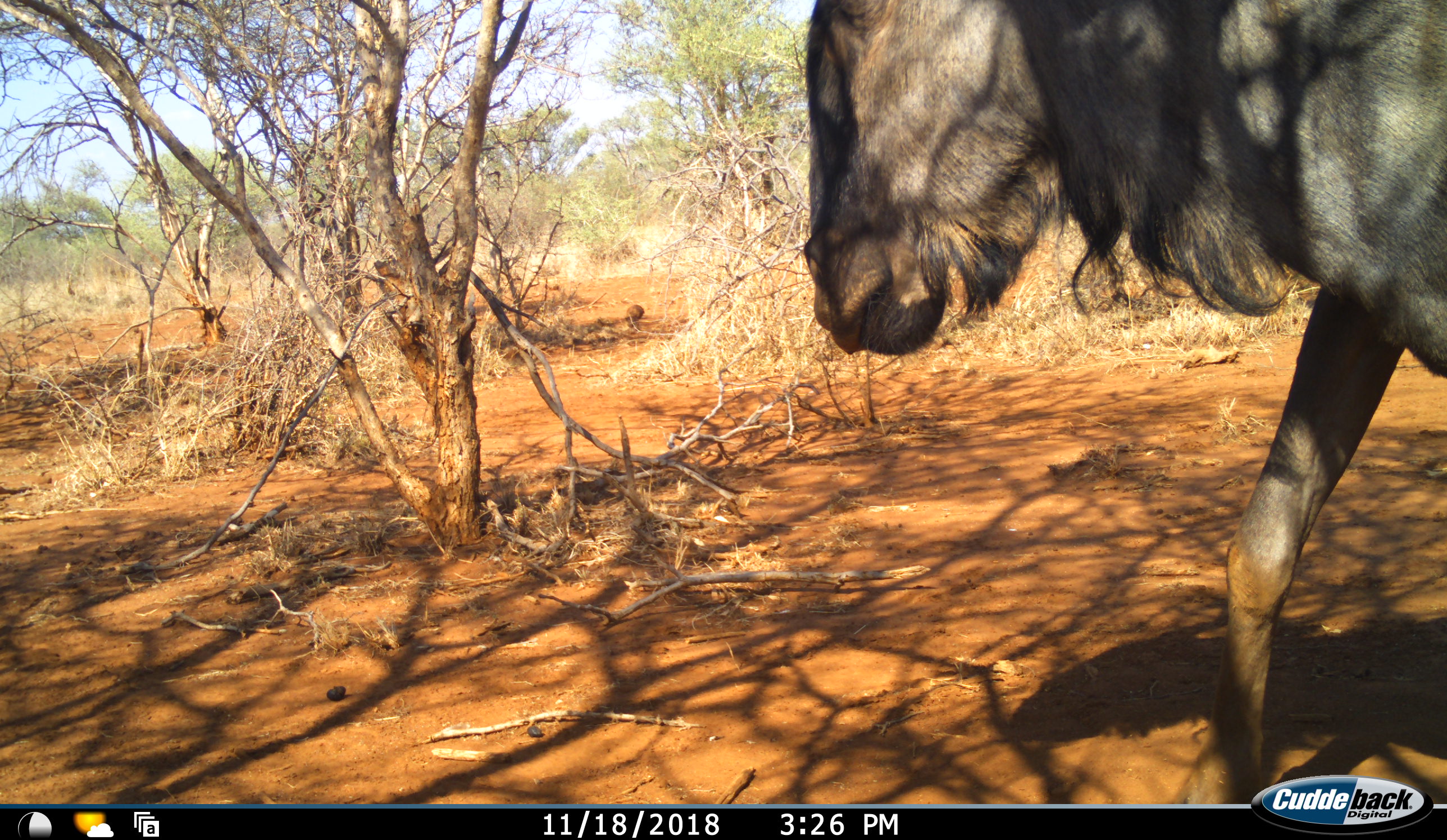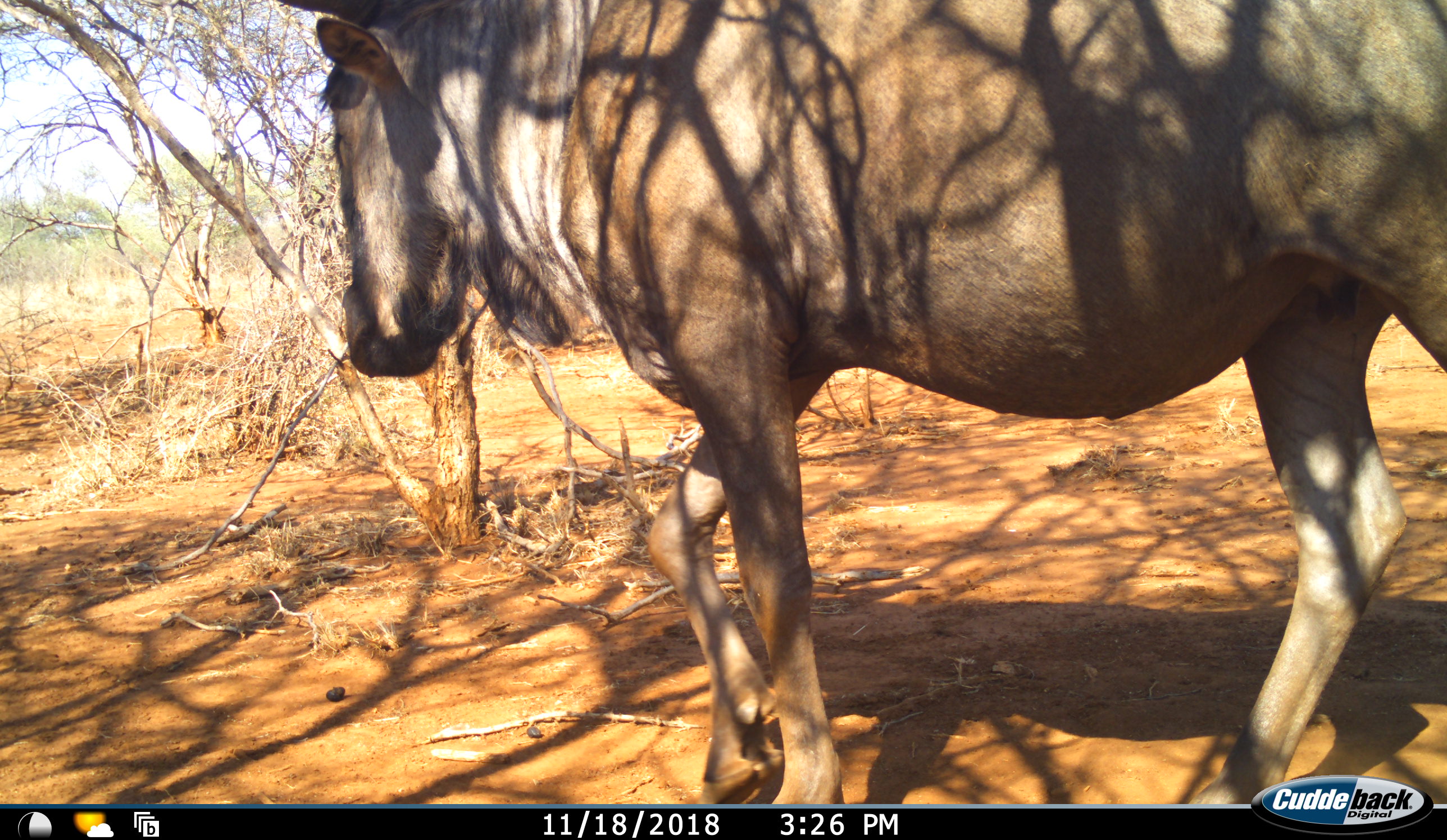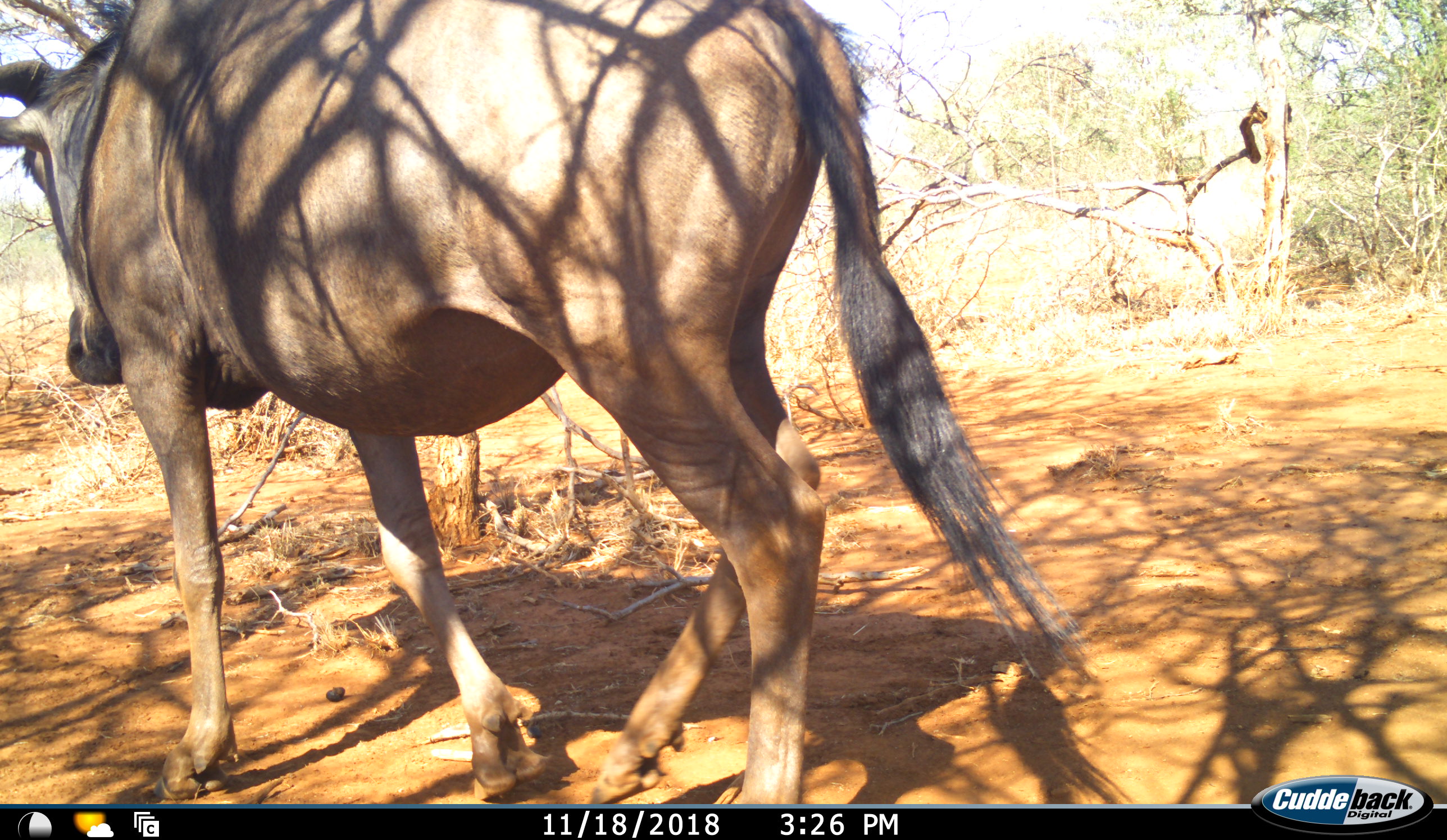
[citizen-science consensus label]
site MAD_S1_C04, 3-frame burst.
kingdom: Animalia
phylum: Chordata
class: Mammalia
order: Artiodactyla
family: Bovidae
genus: Connochaetes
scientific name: Connochaetes taurinus taurinus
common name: blue wildebeest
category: wildebeestblue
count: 1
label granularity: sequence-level